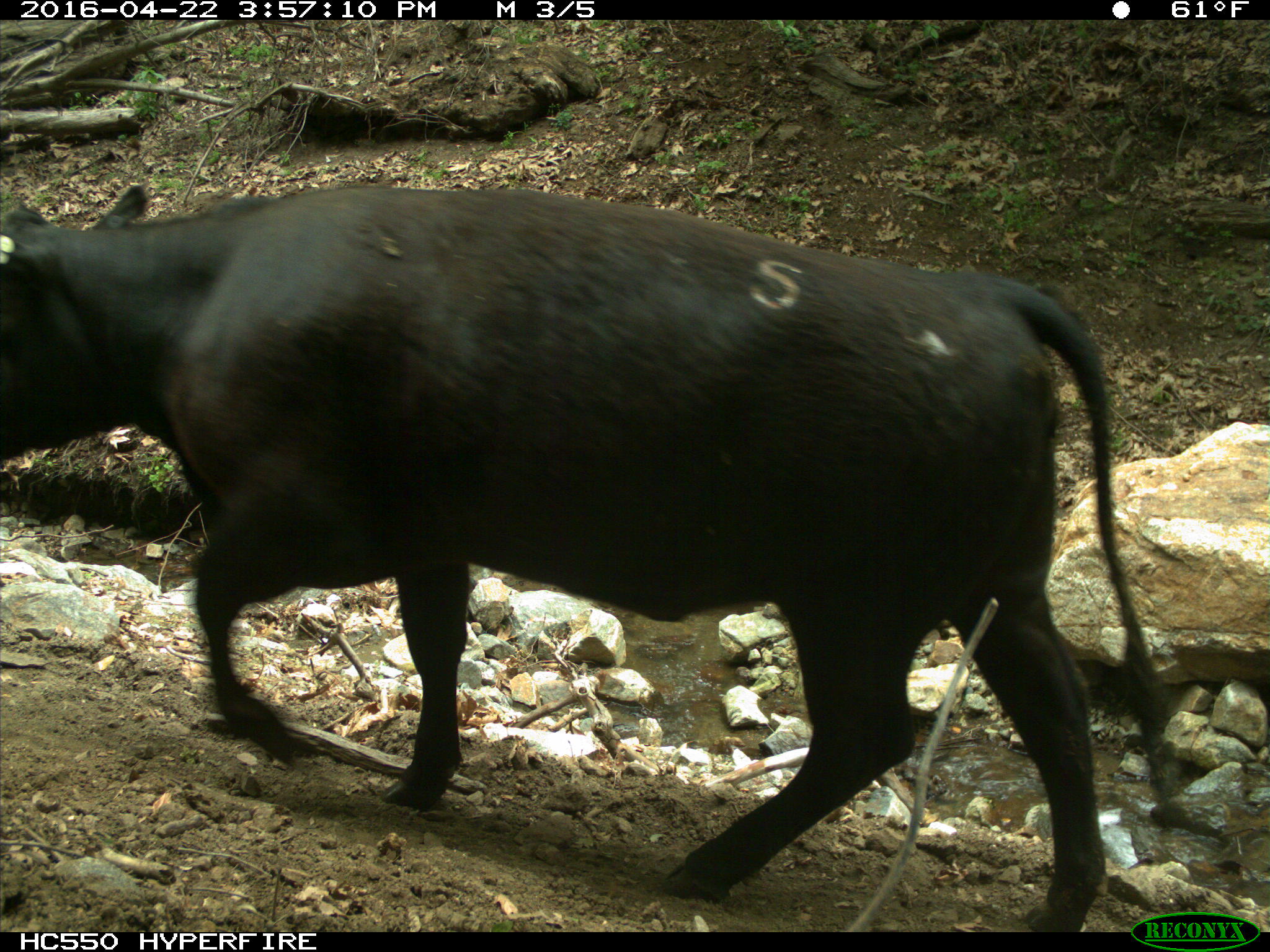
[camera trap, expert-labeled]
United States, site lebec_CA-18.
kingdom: Animalia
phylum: Chordata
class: Mammalia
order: Artiodactyla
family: Bovidae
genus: Bos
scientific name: Bos taurus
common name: domestic cow